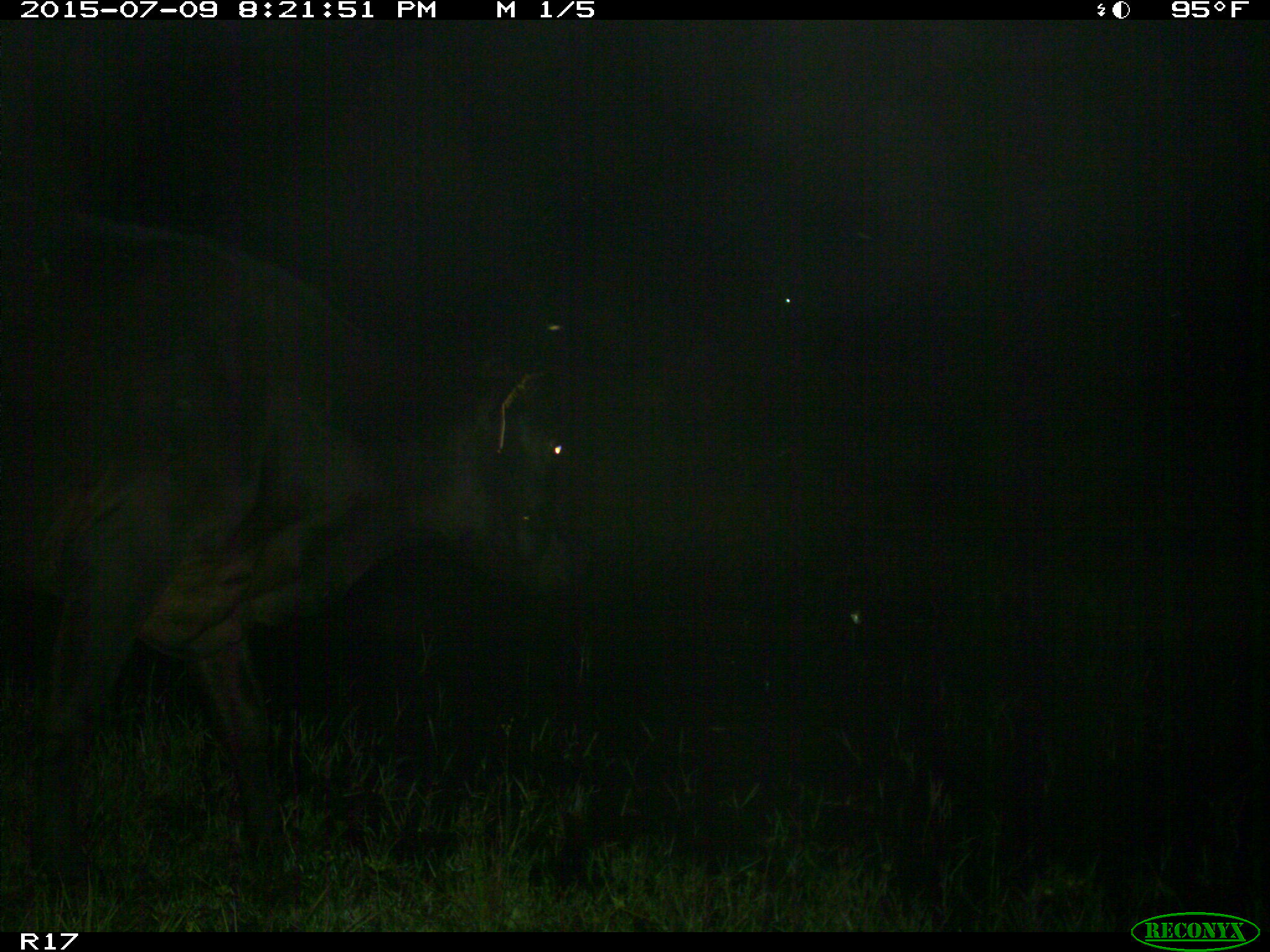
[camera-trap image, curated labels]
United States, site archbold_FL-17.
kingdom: Animalia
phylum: Chordata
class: Mammalia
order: Artiodactyla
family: Bovidae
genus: Bos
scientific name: Bos taurus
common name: domestic cow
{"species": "Bos taurus (domestic cow)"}